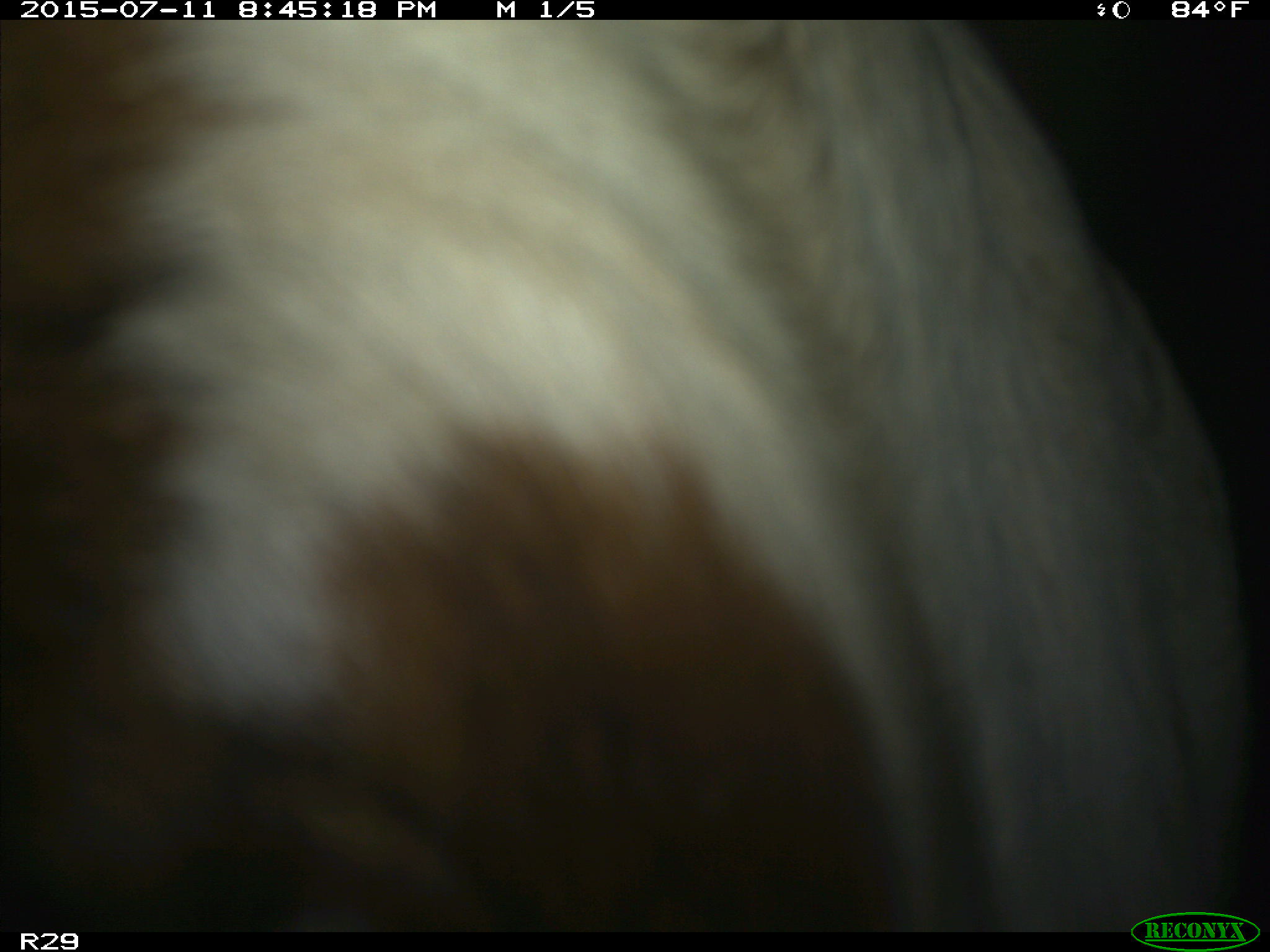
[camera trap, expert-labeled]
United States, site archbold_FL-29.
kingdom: Animalia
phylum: Chordata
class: Mammalia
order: Artiodactyla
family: Bovidae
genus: Bos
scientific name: Bos taurus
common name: domestic cow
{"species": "Bos taurus (domestic cow)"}